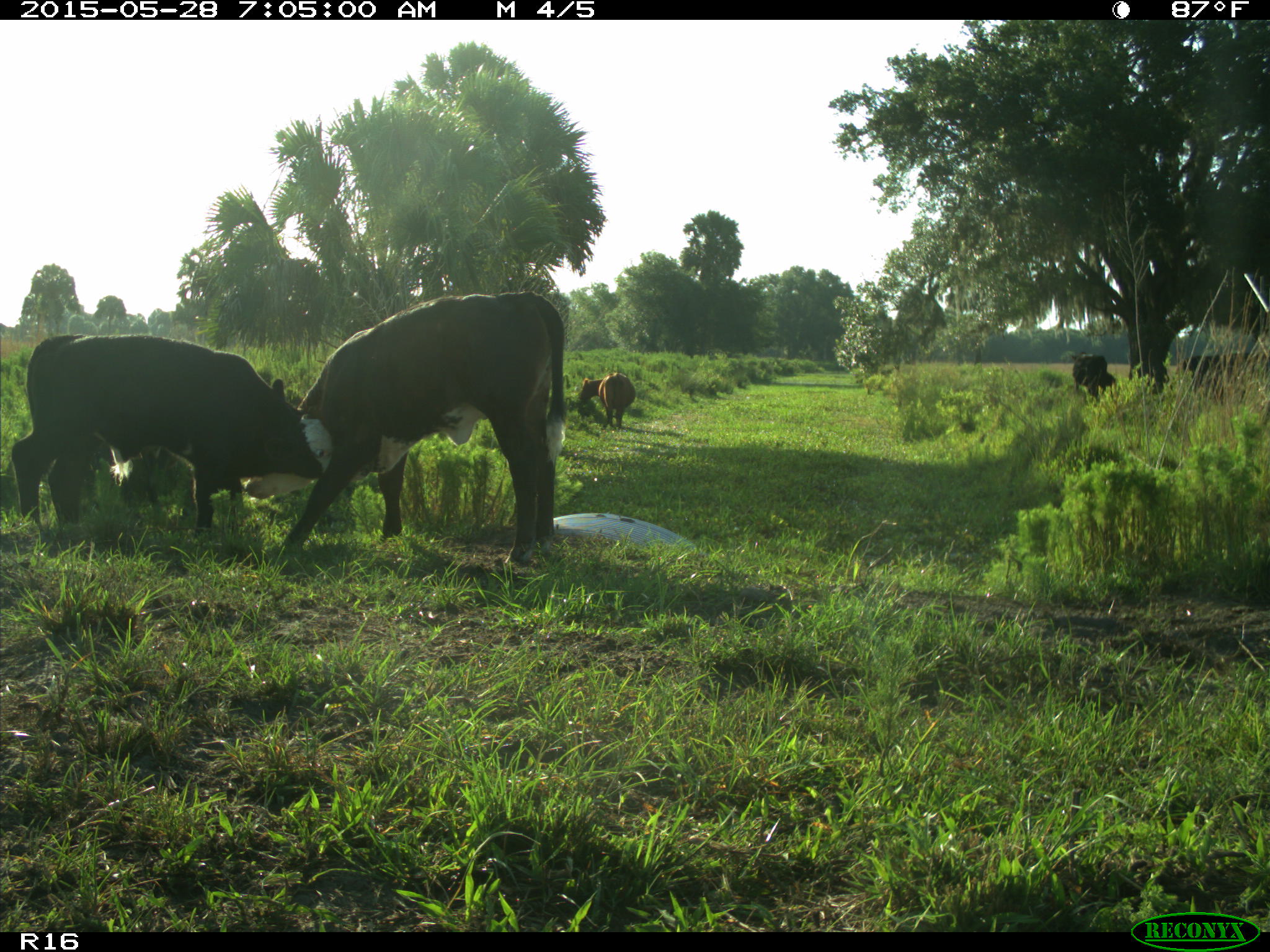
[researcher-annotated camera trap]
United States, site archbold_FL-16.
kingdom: Animalia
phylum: Chordata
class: Mammalia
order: Artiodactyla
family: Bovidae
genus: Bos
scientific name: Bos taurus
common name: domestic cow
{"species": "Bos taurus (domestic cow)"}